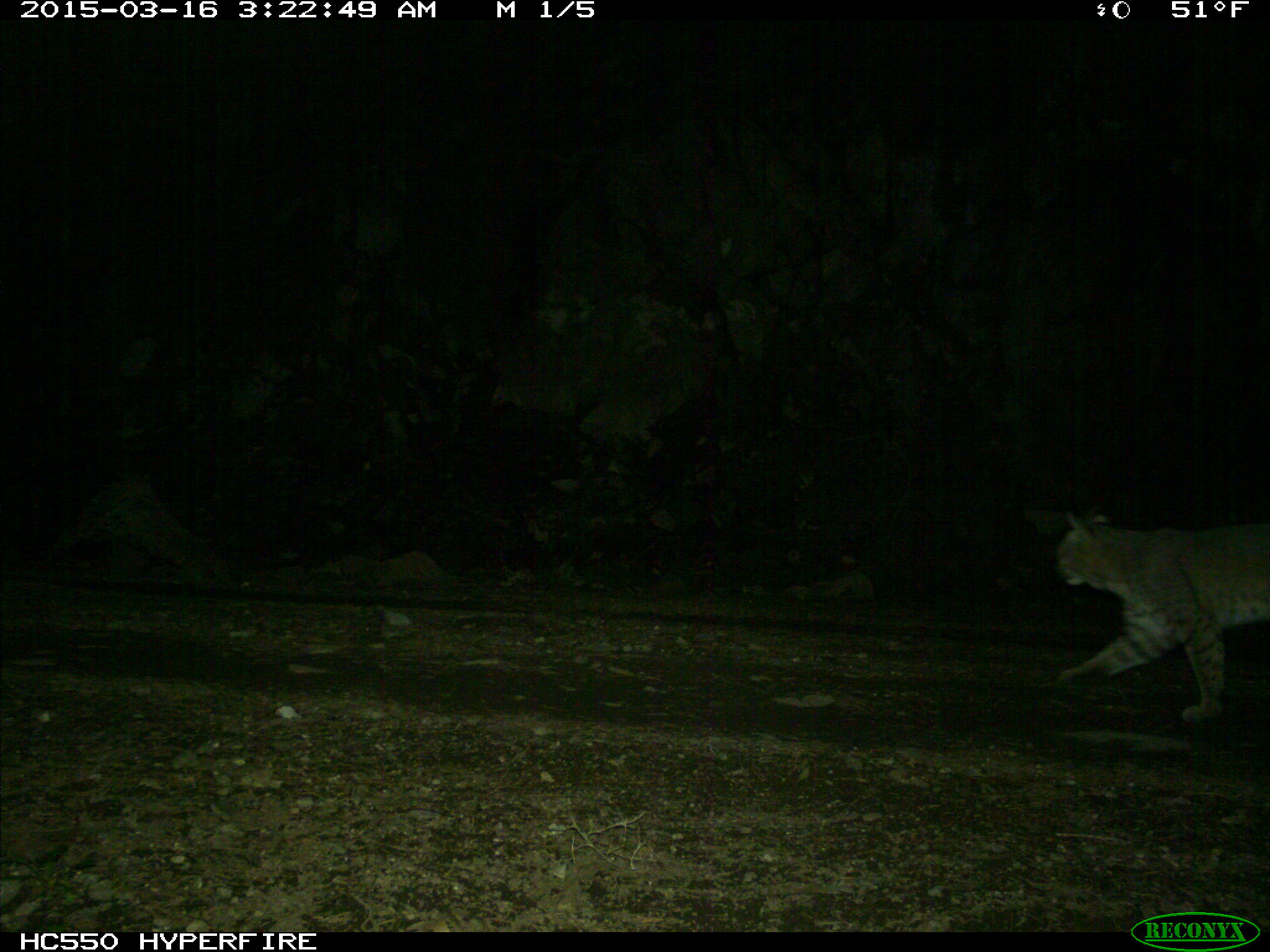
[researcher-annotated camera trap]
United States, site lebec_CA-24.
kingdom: Animalia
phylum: Chordata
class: Mammalia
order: Carnivora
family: Felidae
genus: Lynx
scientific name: Lynx rufus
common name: bobcat